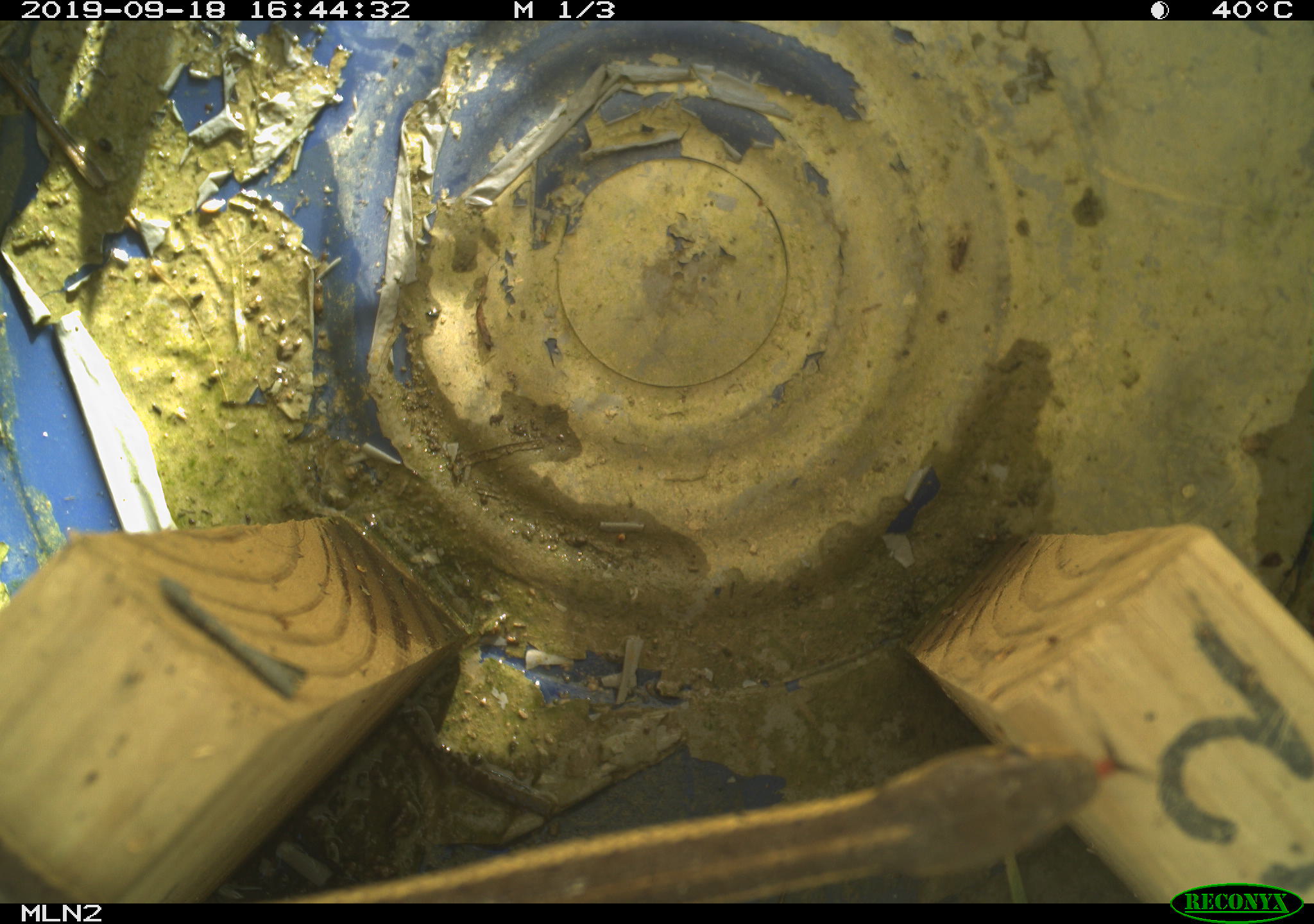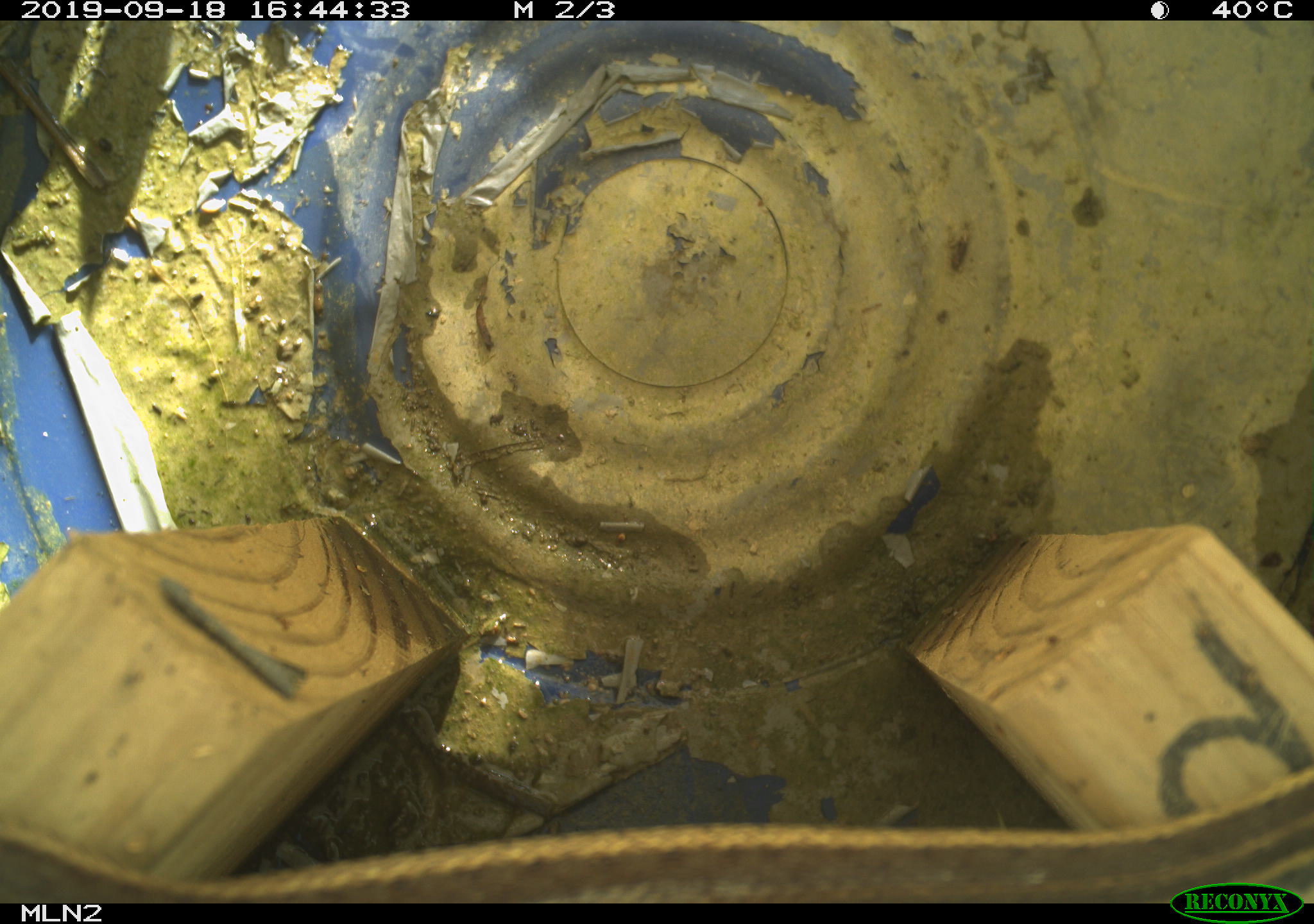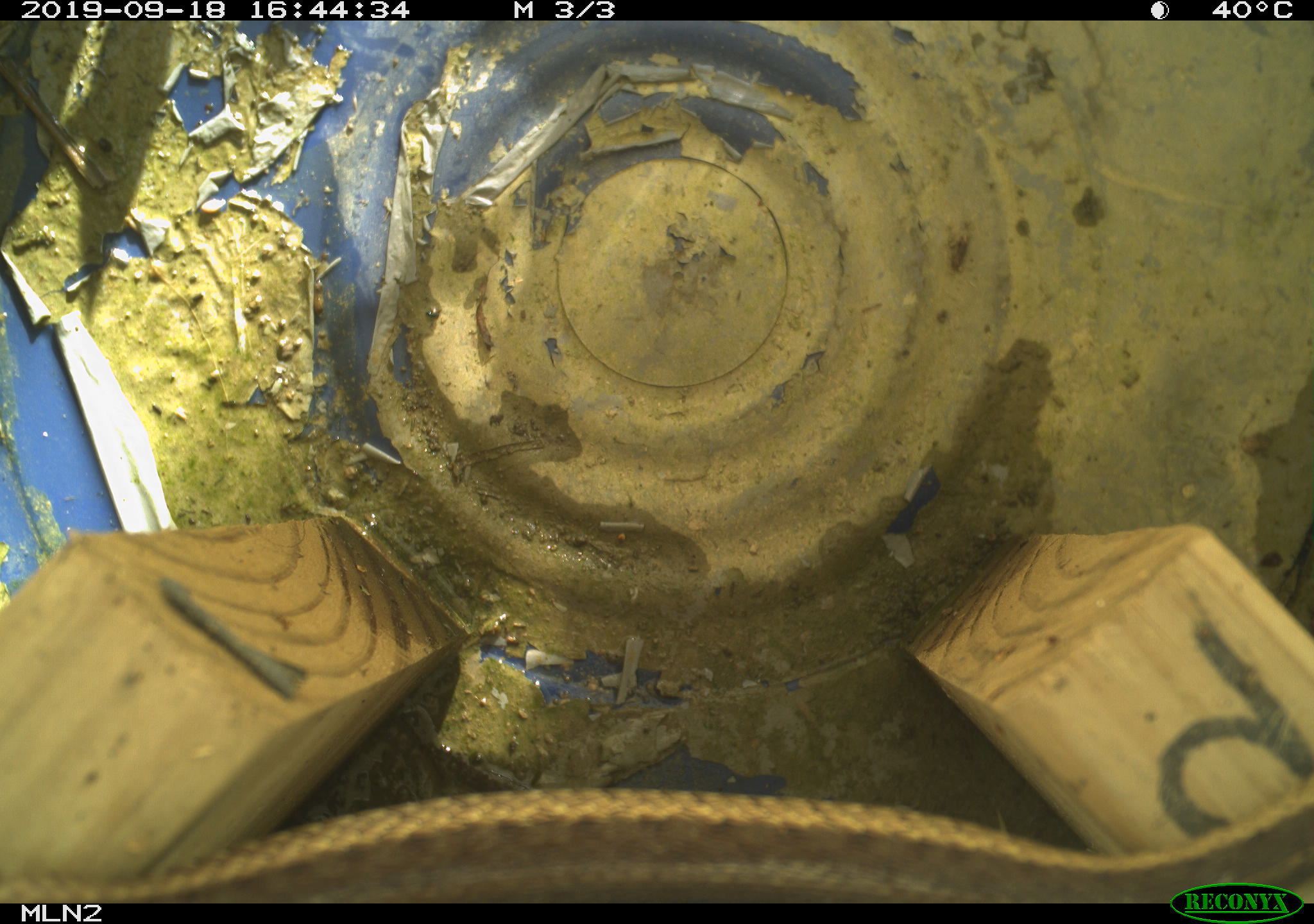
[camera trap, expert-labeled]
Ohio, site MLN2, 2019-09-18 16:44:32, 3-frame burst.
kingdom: Animalia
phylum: Chordata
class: Reptilia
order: Squamata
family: Colubridae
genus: Thamnophis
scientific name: Thamnophis sirtalis sirtalis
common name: eastern gartersnake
Eastern gartersnake (Thamnophis sirtalis sirtalis).